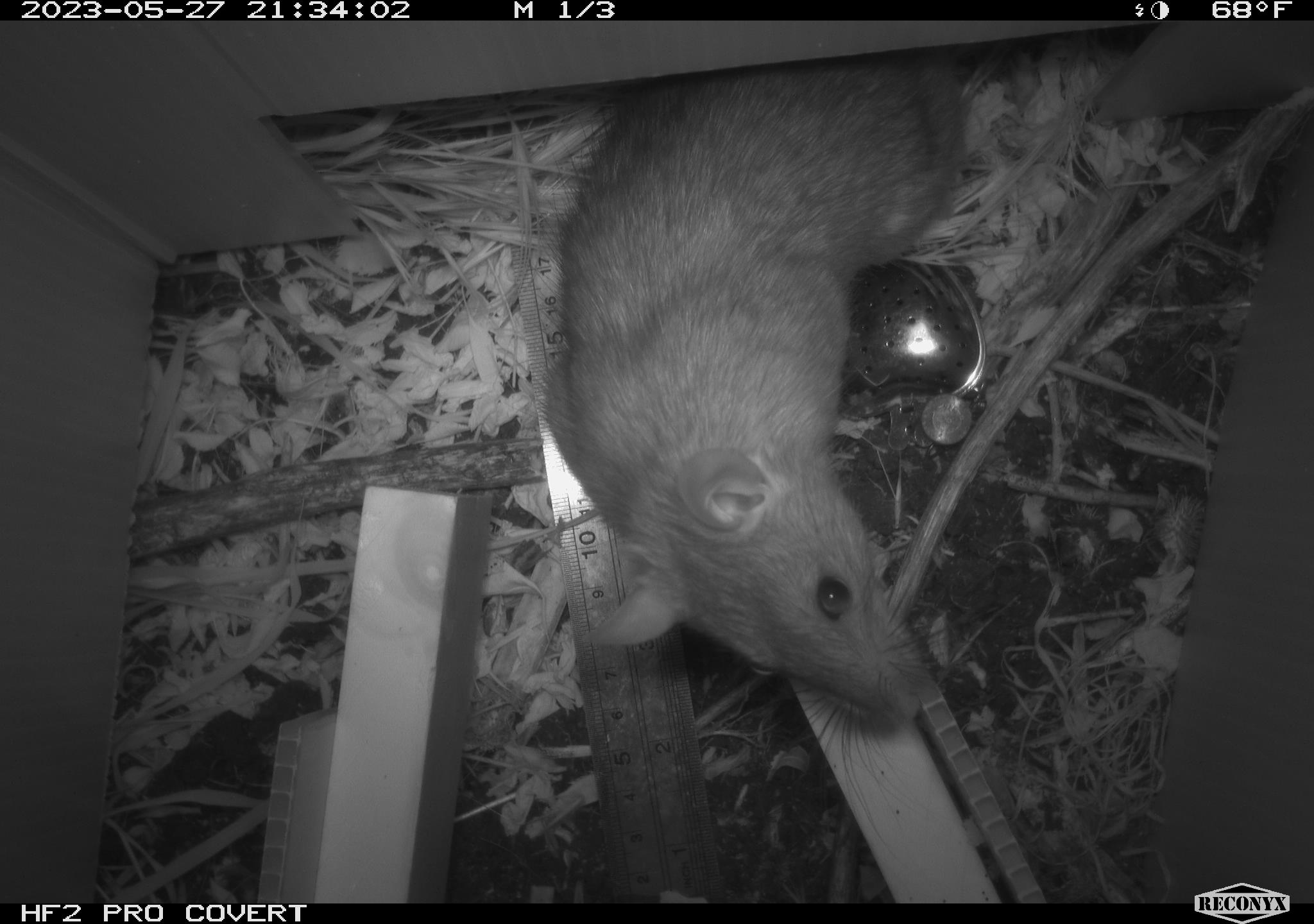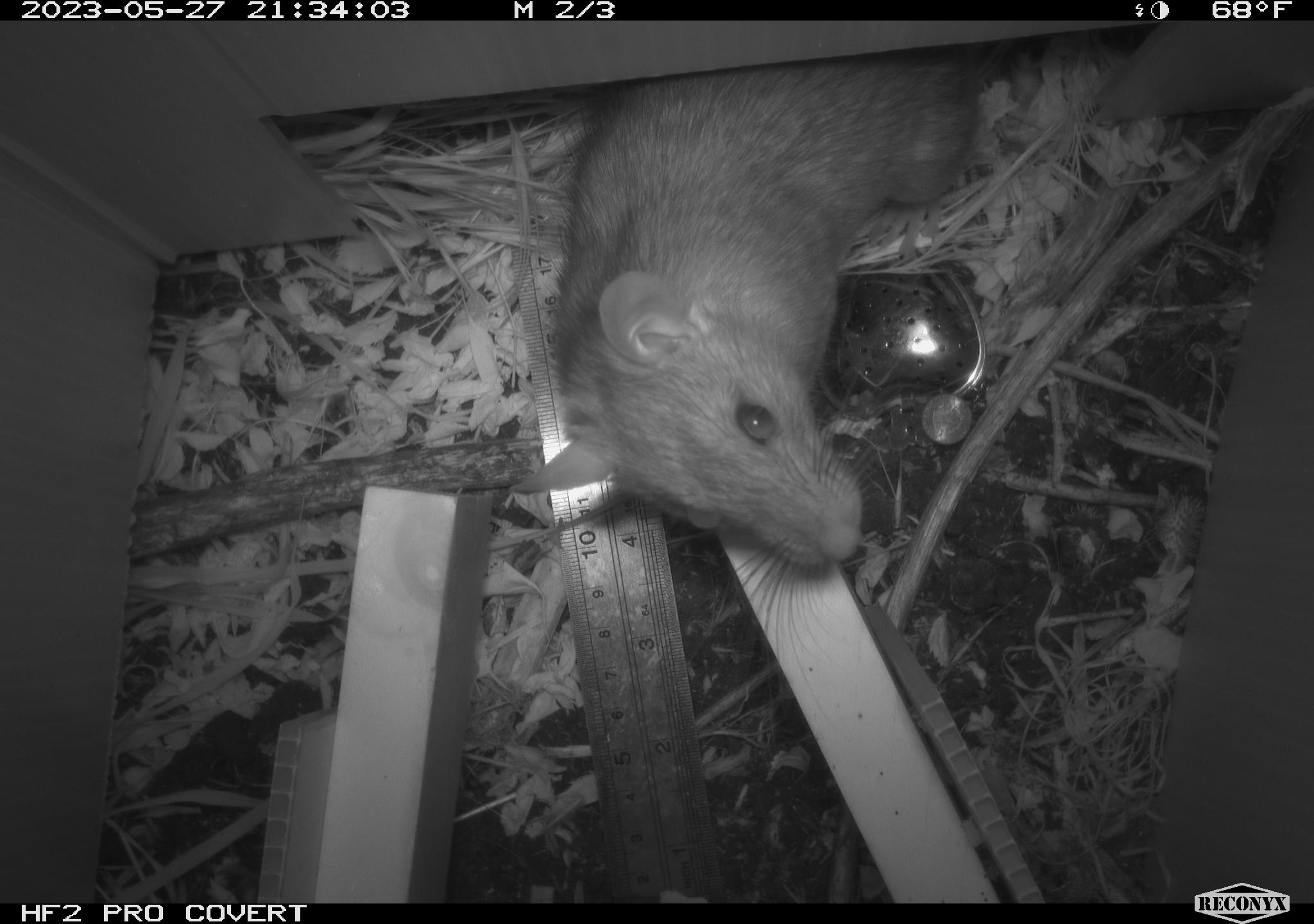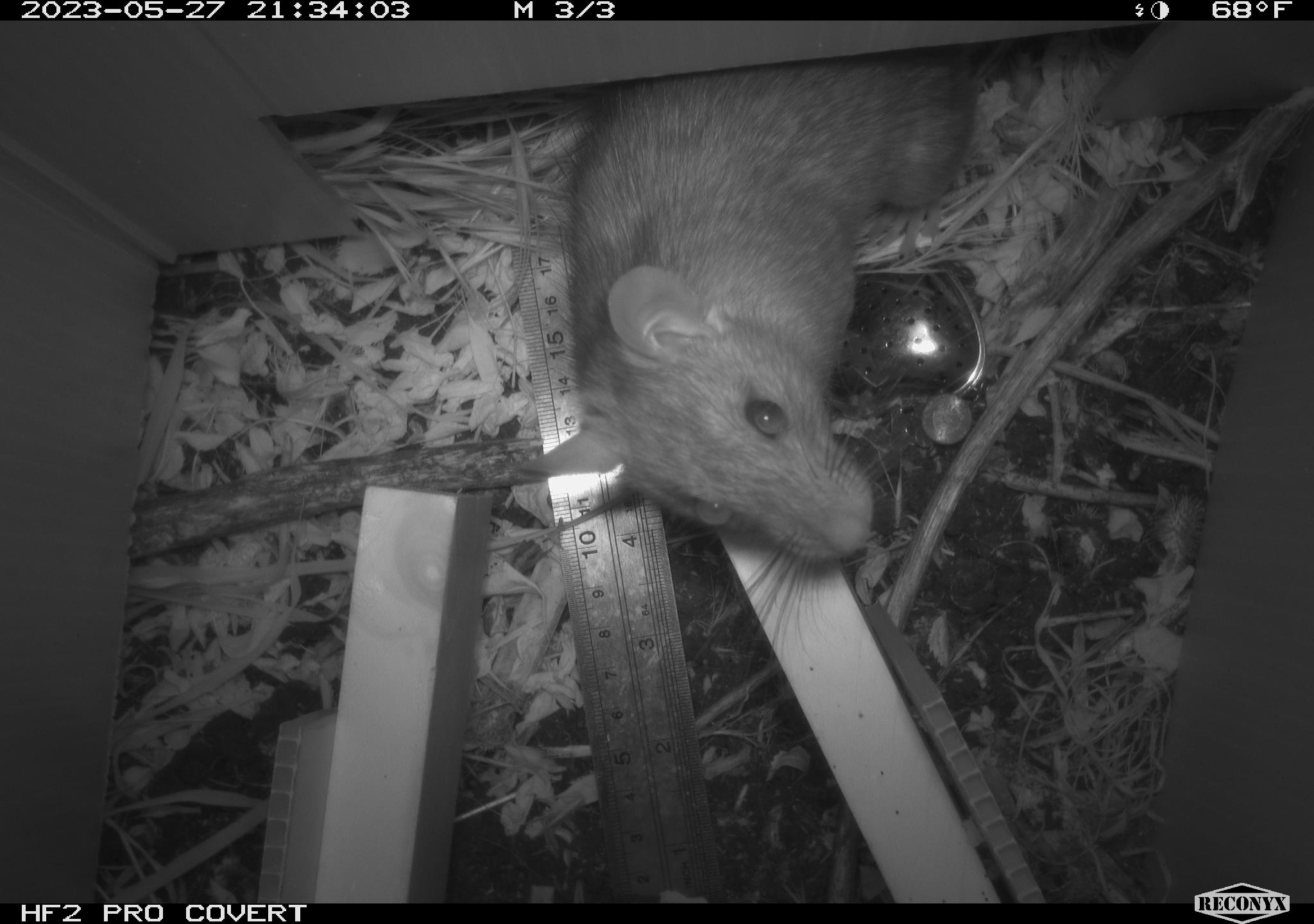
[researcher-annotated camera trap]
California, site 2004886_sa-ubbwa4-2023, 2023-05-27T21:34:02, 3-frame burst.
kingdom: Animalia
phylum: Chordata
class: Mammalia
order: Rodentia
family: Muridae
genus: Rattus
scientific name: Rattus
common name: rat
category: rattus species